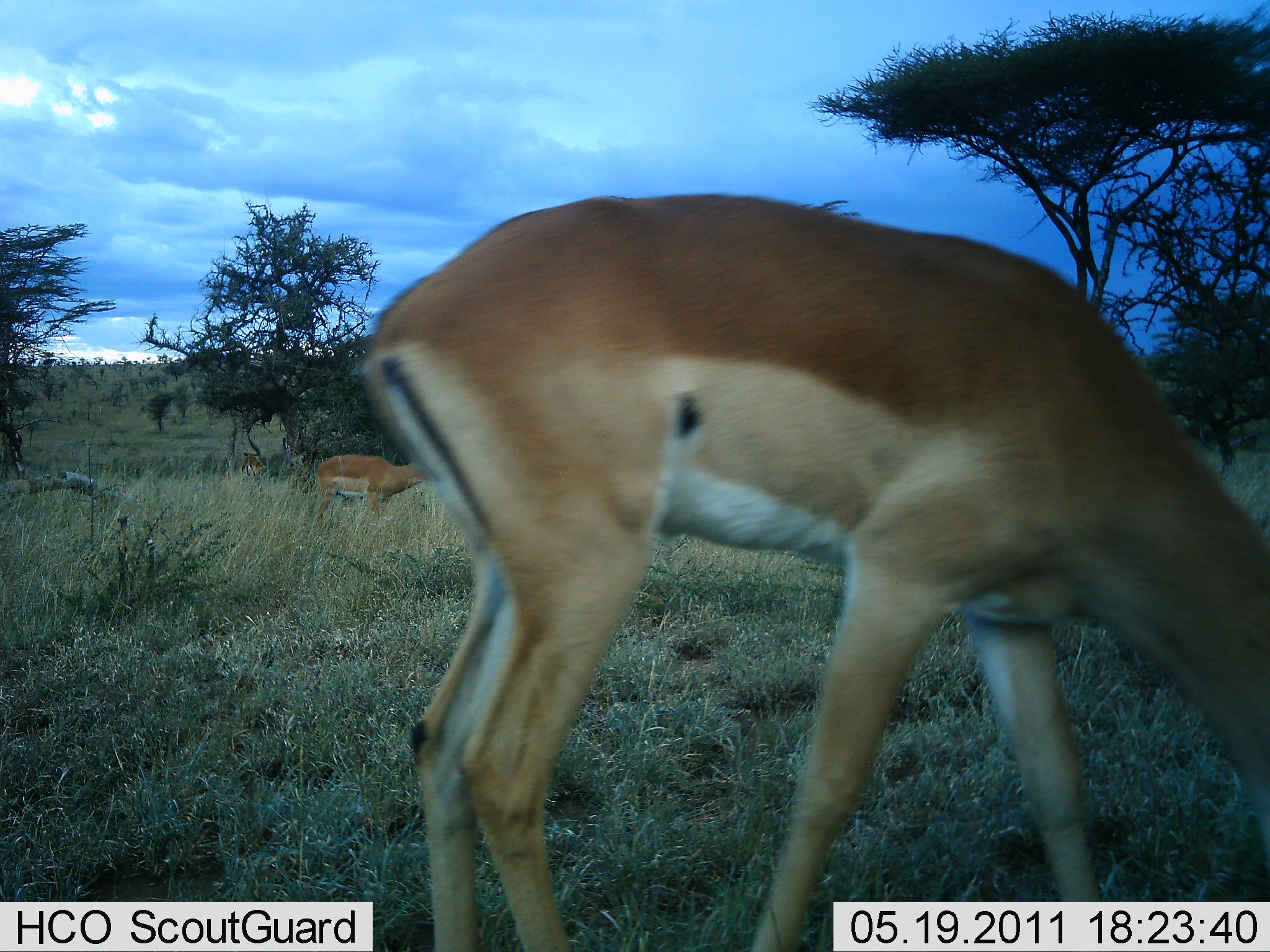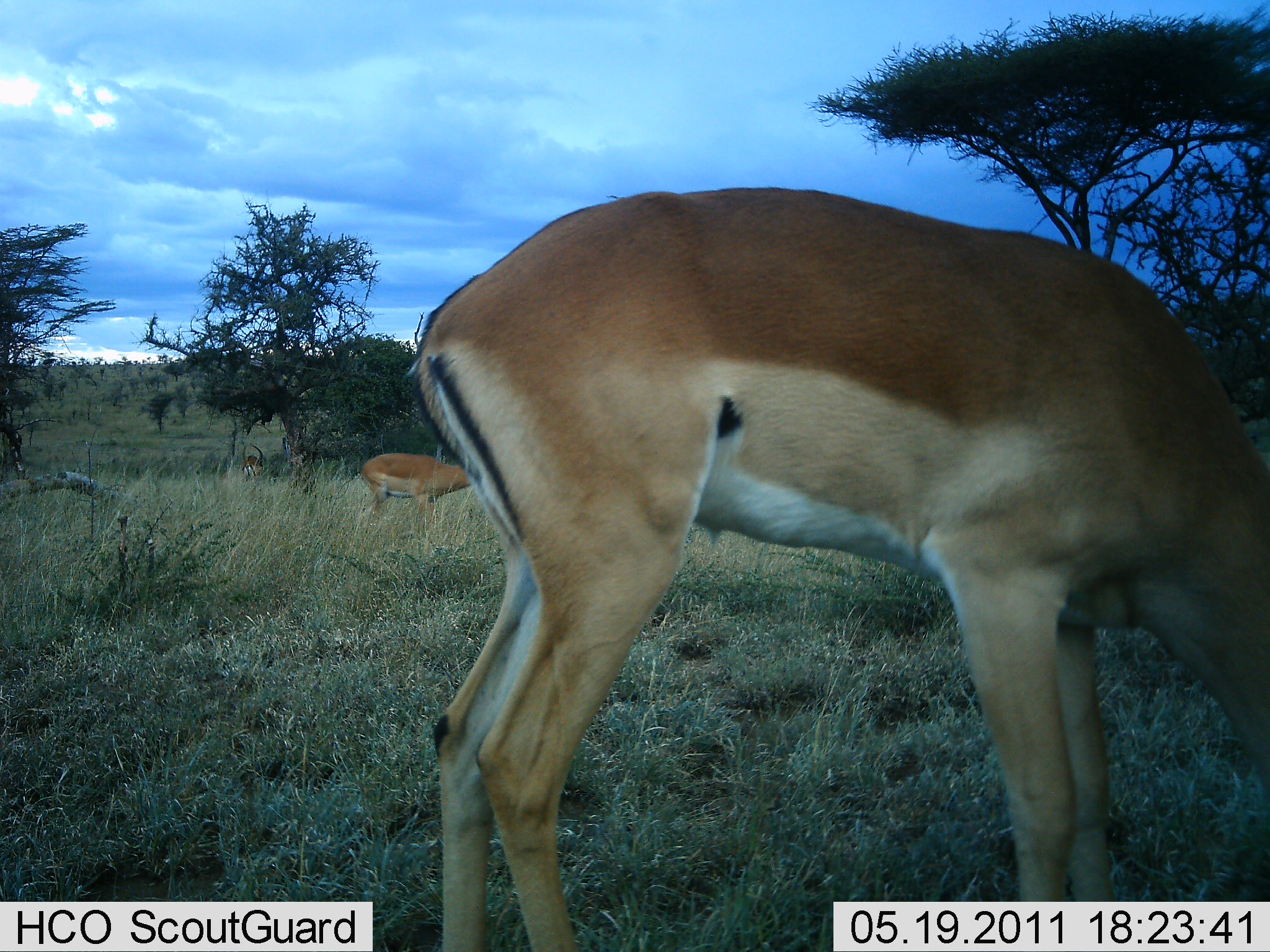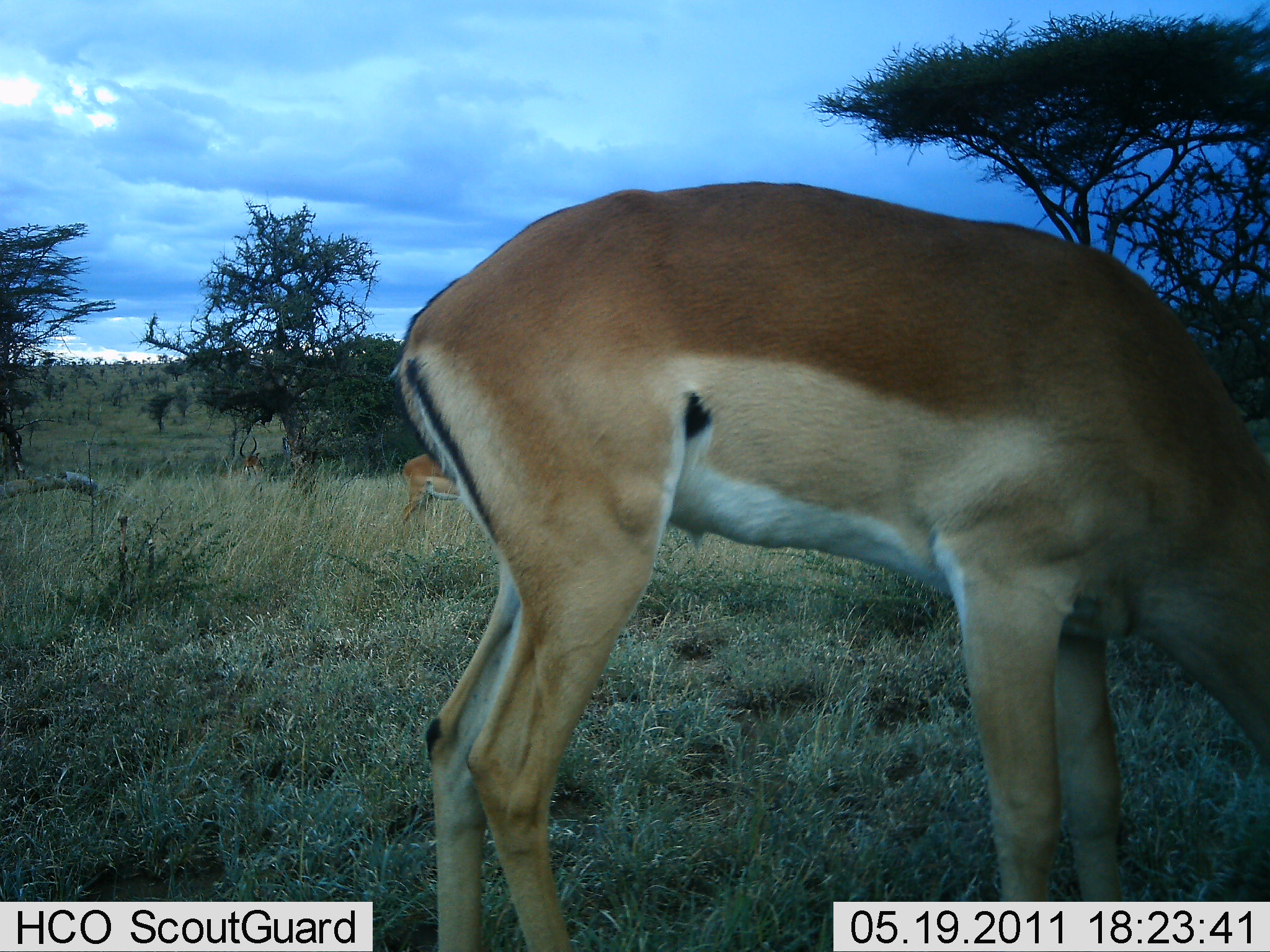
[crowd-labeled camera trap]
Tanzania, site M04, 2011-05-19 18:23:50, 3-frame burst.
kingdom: Animalia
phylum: Chordata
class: Mammalia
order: Artiodactyla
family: Bovidae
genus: Nanger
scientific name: Nanger granti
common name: grant's gazelle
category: gazellegrants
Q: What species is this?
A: Gazellegrants (grant's gazelle) (Nanger granti).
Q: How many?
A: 2.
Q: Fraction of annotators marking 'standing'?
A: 9%.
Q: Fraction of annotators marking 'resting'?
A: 0%.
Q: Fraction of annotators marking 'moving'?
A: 27%.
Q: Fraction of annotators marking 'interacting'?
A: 0%.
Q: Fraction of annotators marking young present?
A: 0%.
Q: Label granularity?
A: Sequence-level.